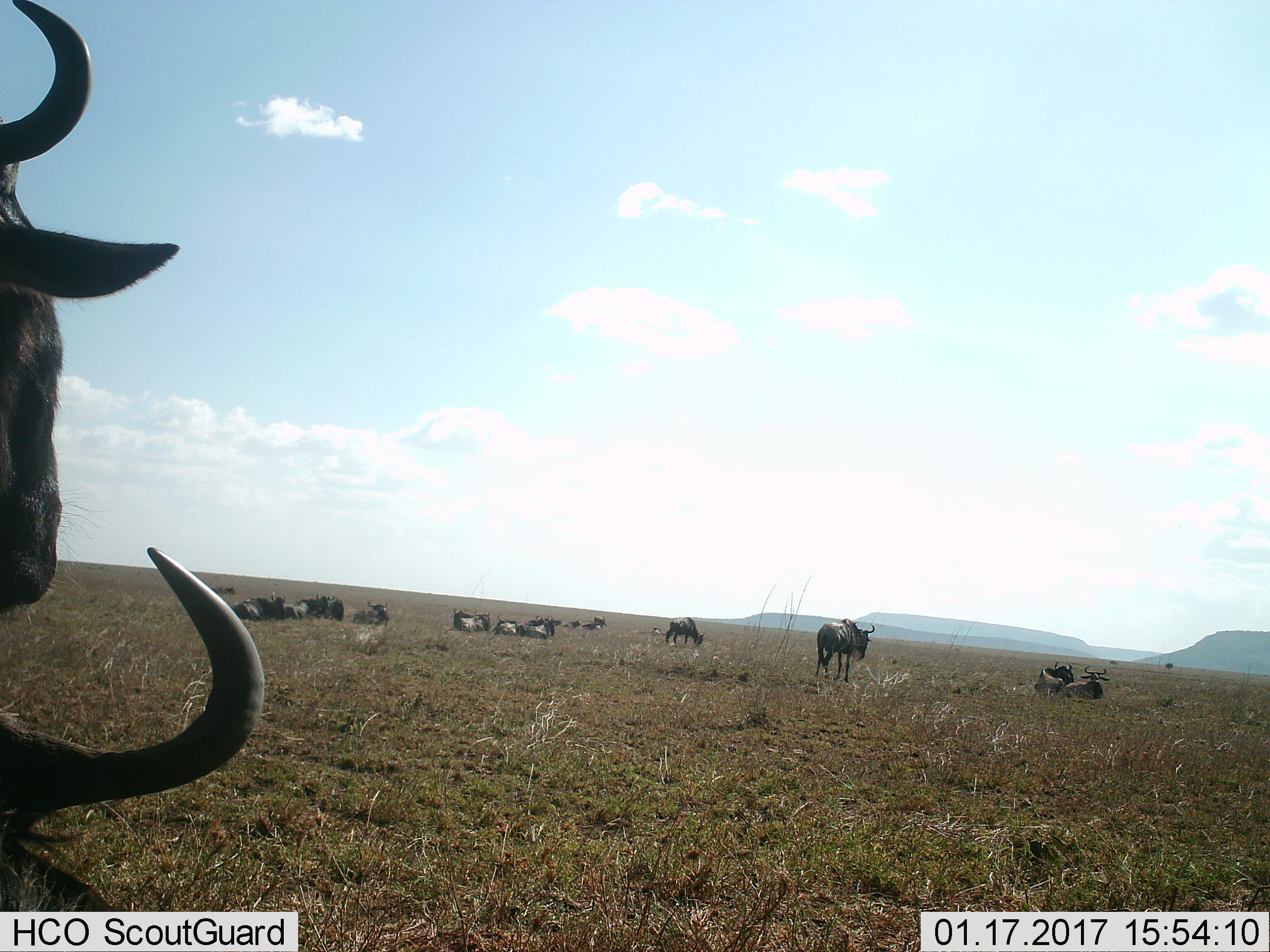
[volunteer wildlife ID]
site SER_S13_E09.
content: unidentified animal